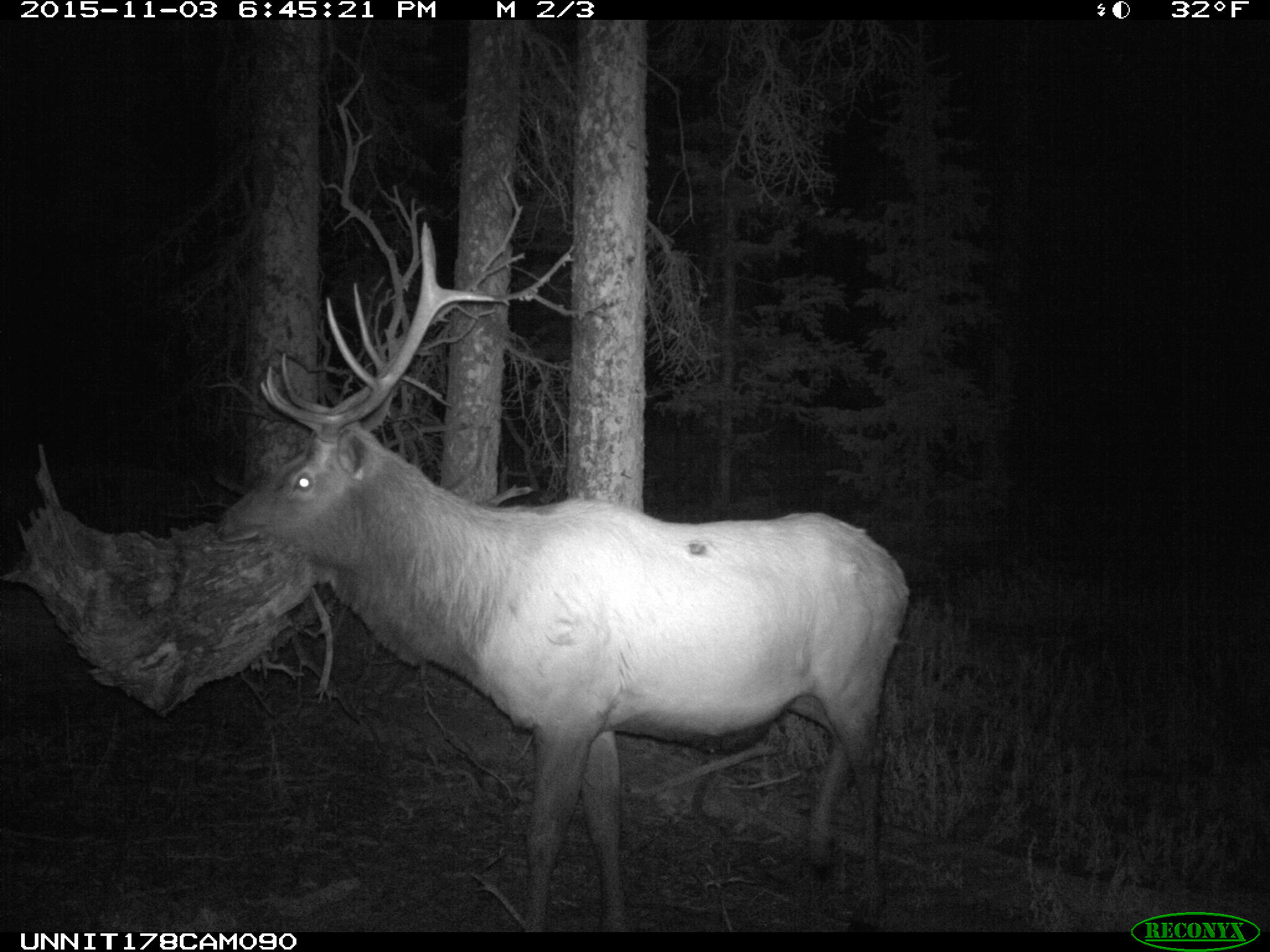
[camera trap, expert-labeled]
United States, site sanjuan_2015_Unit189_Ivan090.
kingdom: Animalia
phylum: Chordata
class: Mammalia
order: Artiodactyla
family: Cervidae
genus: Cervus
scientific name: Cervus elaphus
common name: red deer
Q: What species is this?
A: Cervus elaphus (red deer).